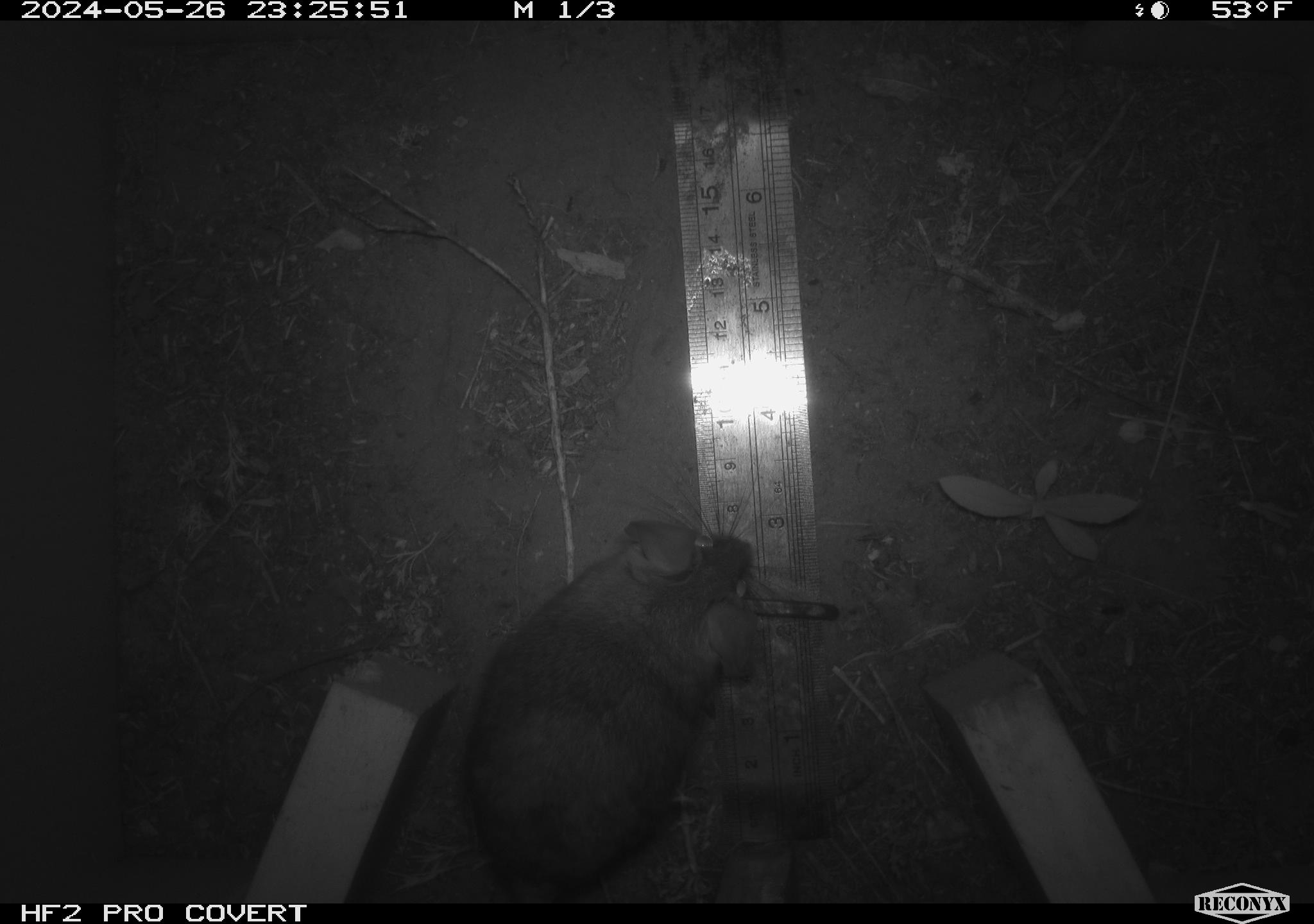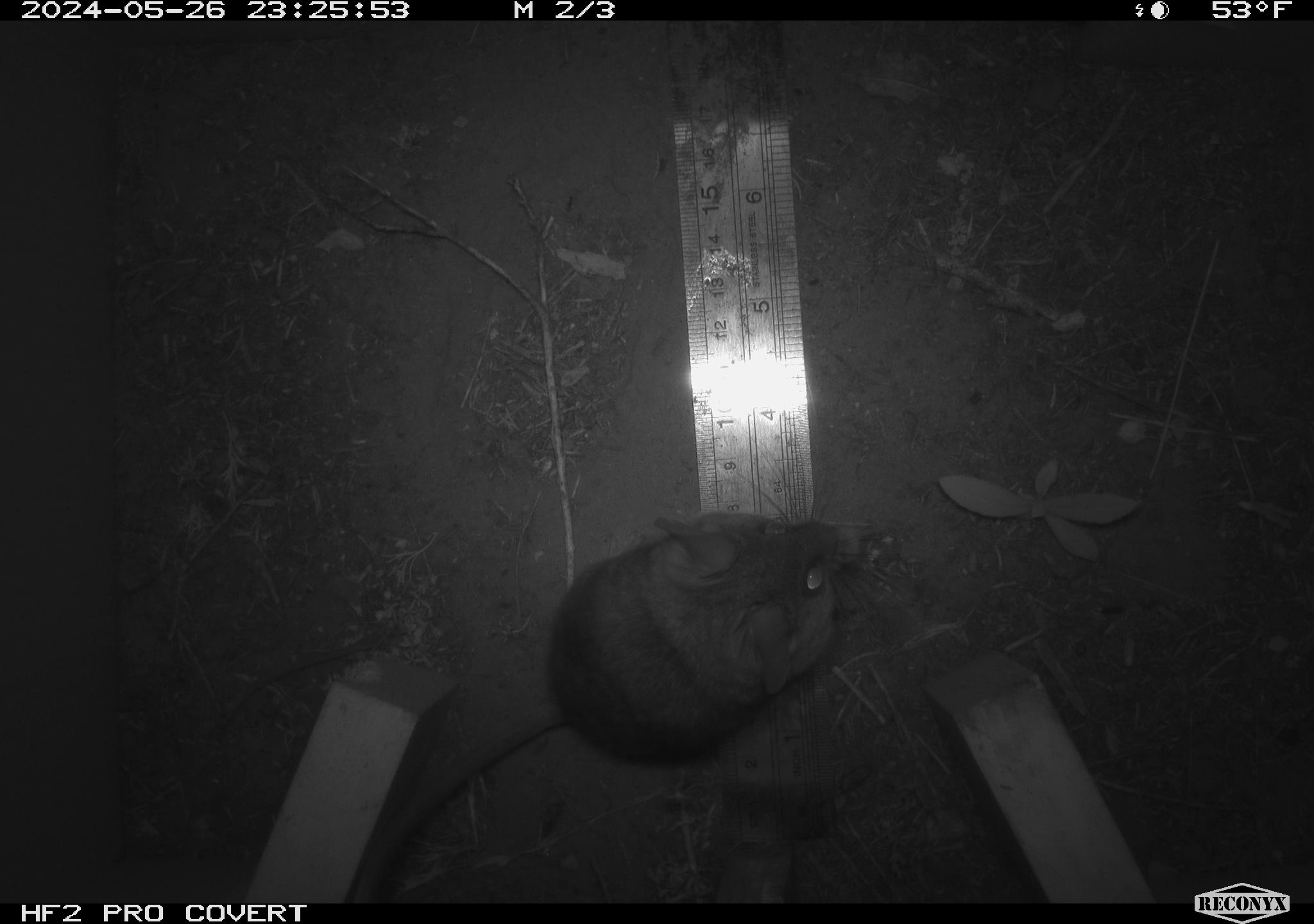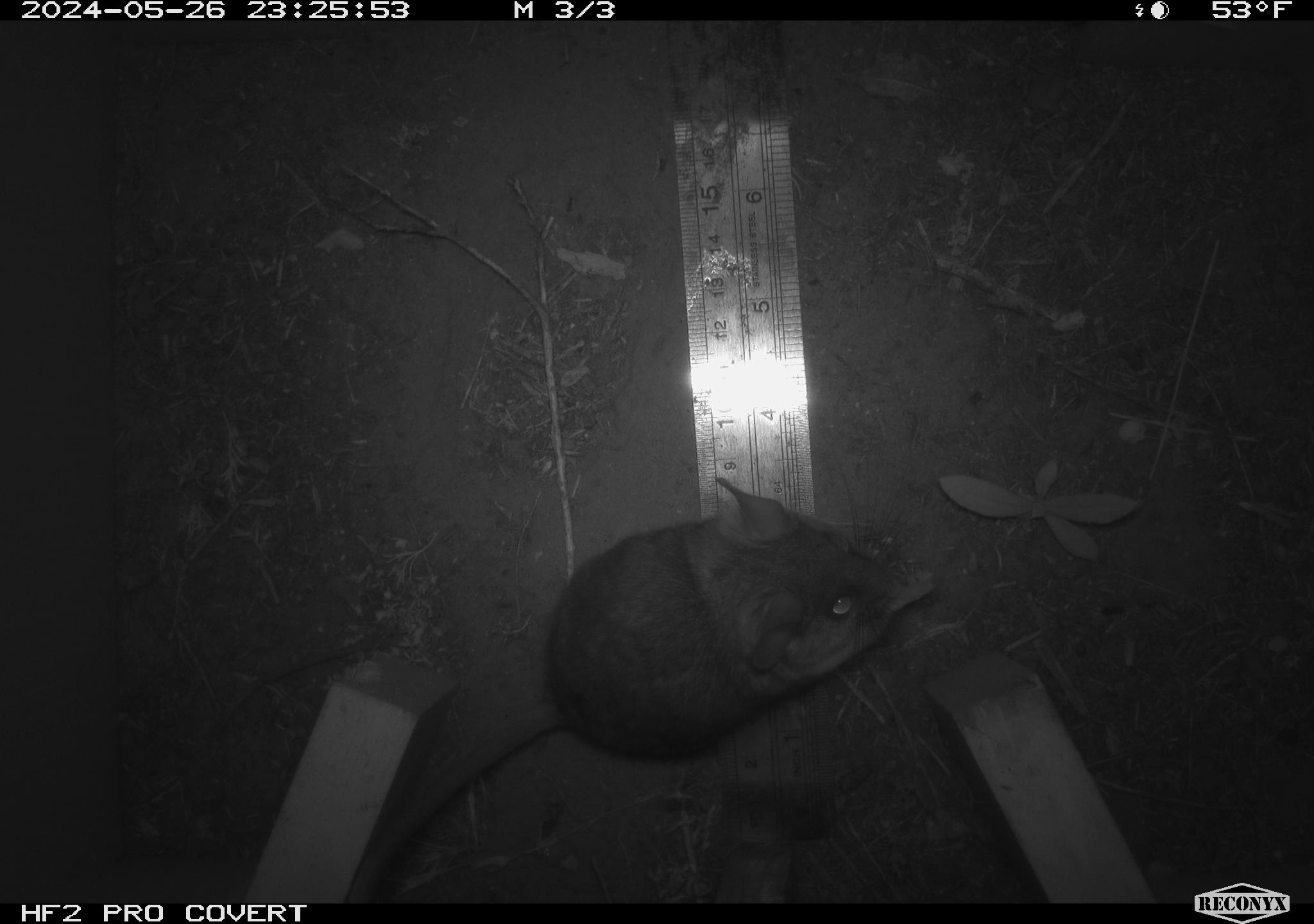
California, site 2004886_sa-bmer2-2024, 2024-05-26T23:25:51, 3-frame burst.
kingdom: Animalia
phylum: Chordata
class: Mammalia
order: Rodentia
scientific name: Rodentia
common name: woodrat or rat or mouse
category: woodrat or rat or mouse species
Woodrat or rat or mouse species (woodrat or rat or mouse) (Rodentia).